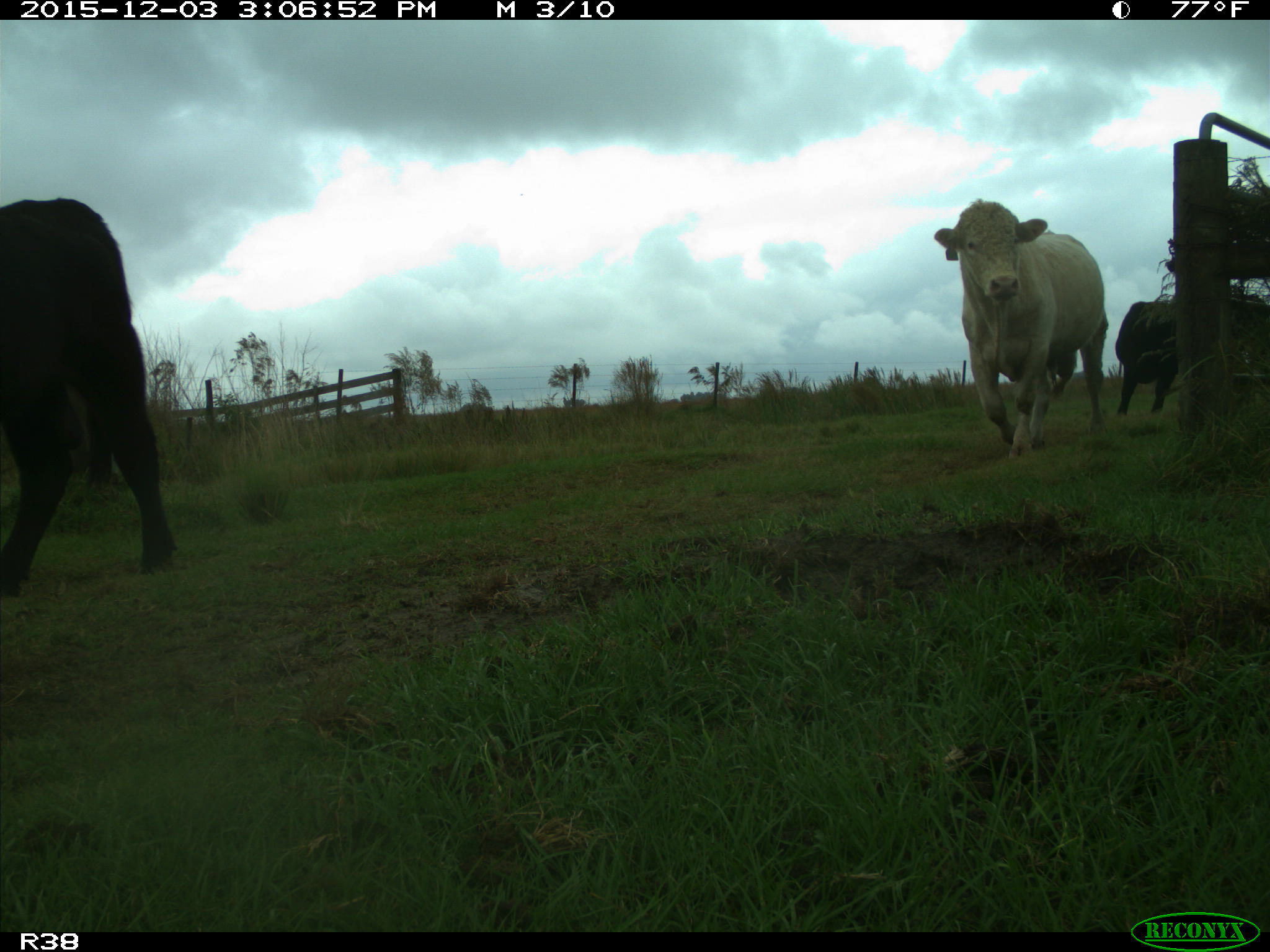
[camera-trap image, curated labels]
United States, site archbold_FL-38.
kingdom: Animalia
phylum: Chordata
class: Mammalia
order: Artiodactyla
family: Bovidae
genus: Bos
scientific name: Bos taurus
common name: domestic cow